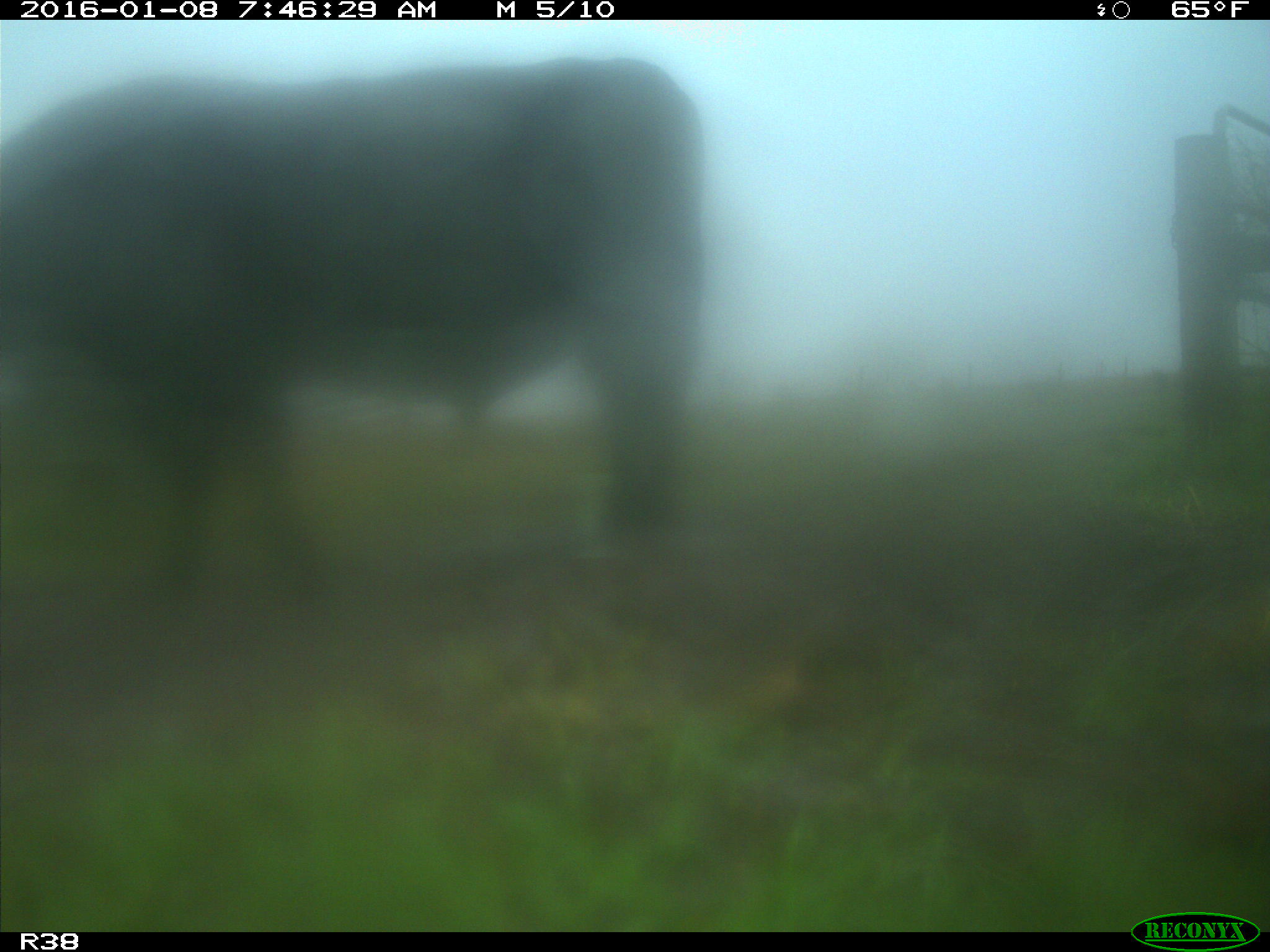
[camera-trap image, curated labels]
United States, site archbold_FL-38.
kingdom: Animalia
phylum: Chordata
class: Mammalia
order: Artiodactyla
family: Bovidae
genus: Bos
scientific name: Bos taurus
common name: domestic cow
Bos taurus (domestic cow).